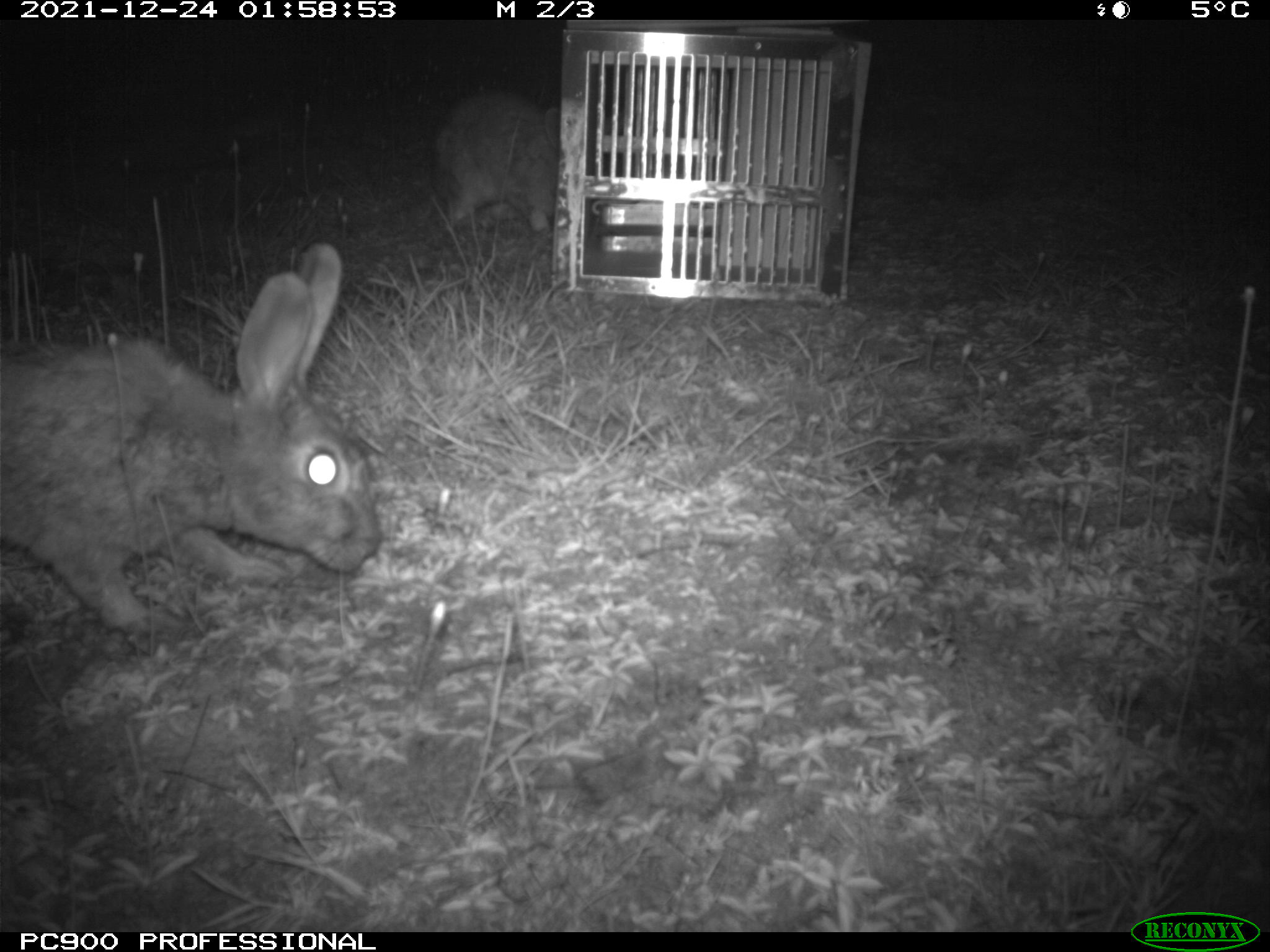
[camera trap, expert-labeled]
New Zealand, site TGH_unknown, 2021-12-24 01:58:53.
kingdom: Animalia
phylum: Chordata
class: Mammalia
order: Lagomorpha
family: Leporidae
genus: Oryctolagus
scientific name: Oryctolagus cuniculus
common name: european rabbit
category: rabbit